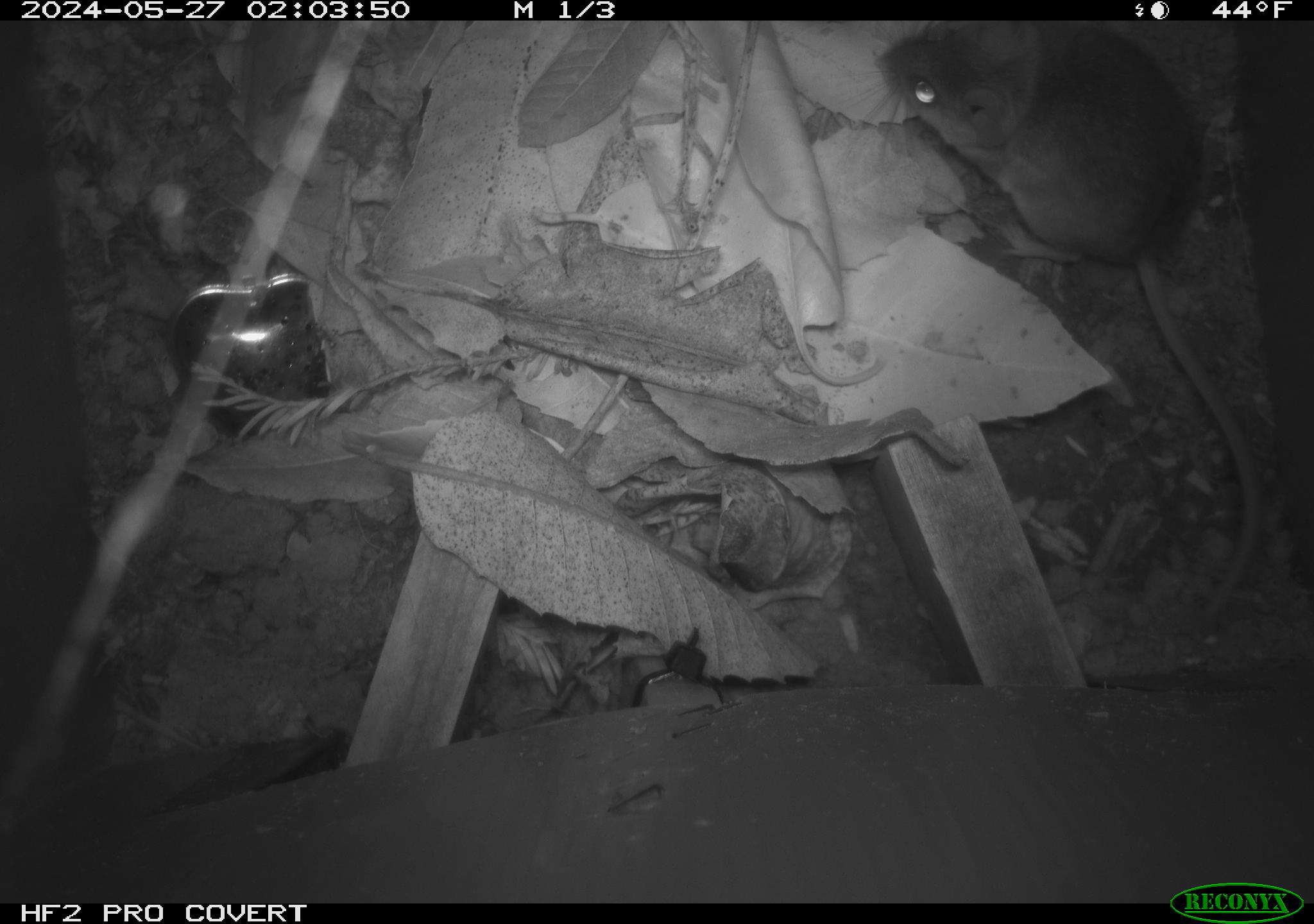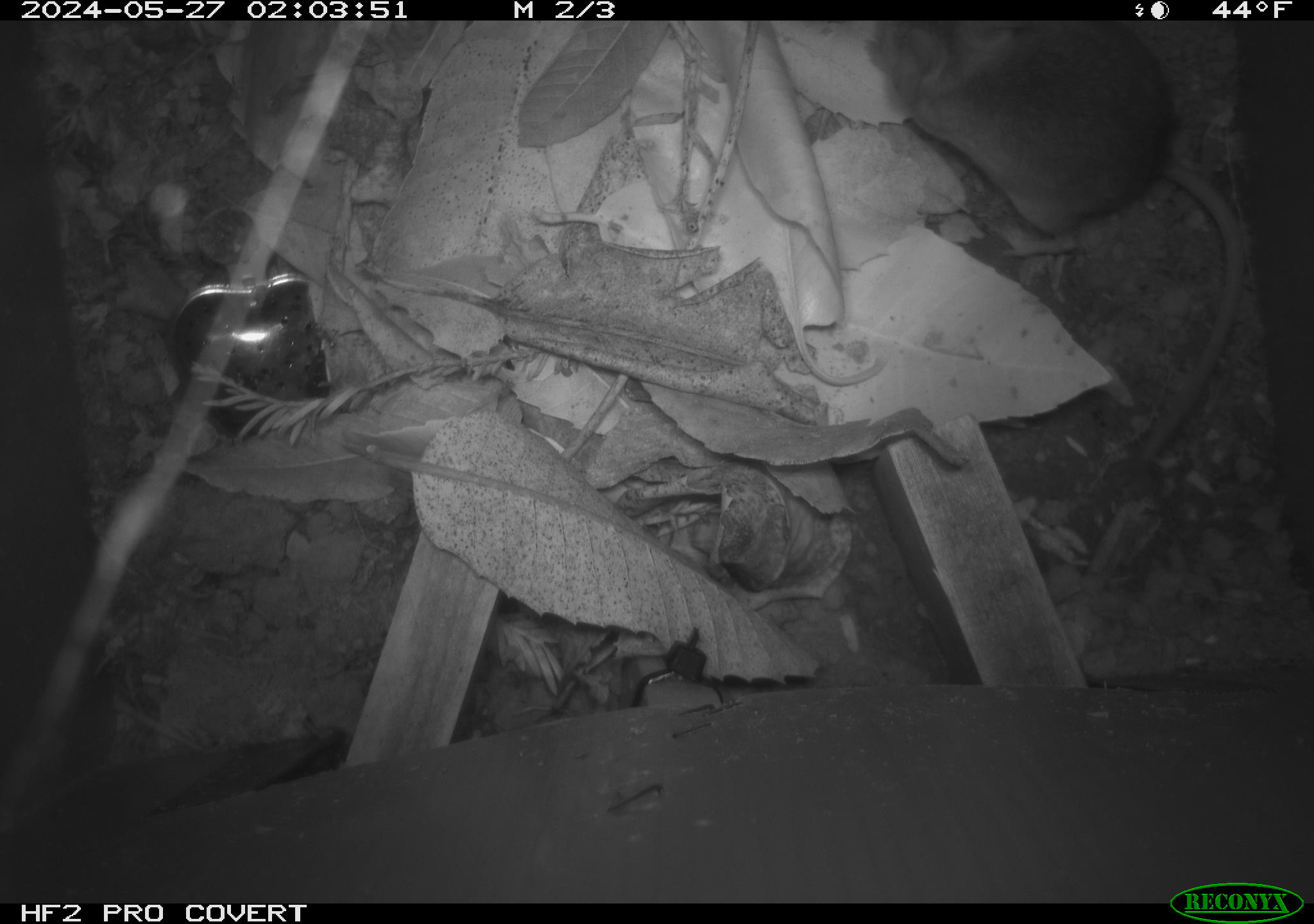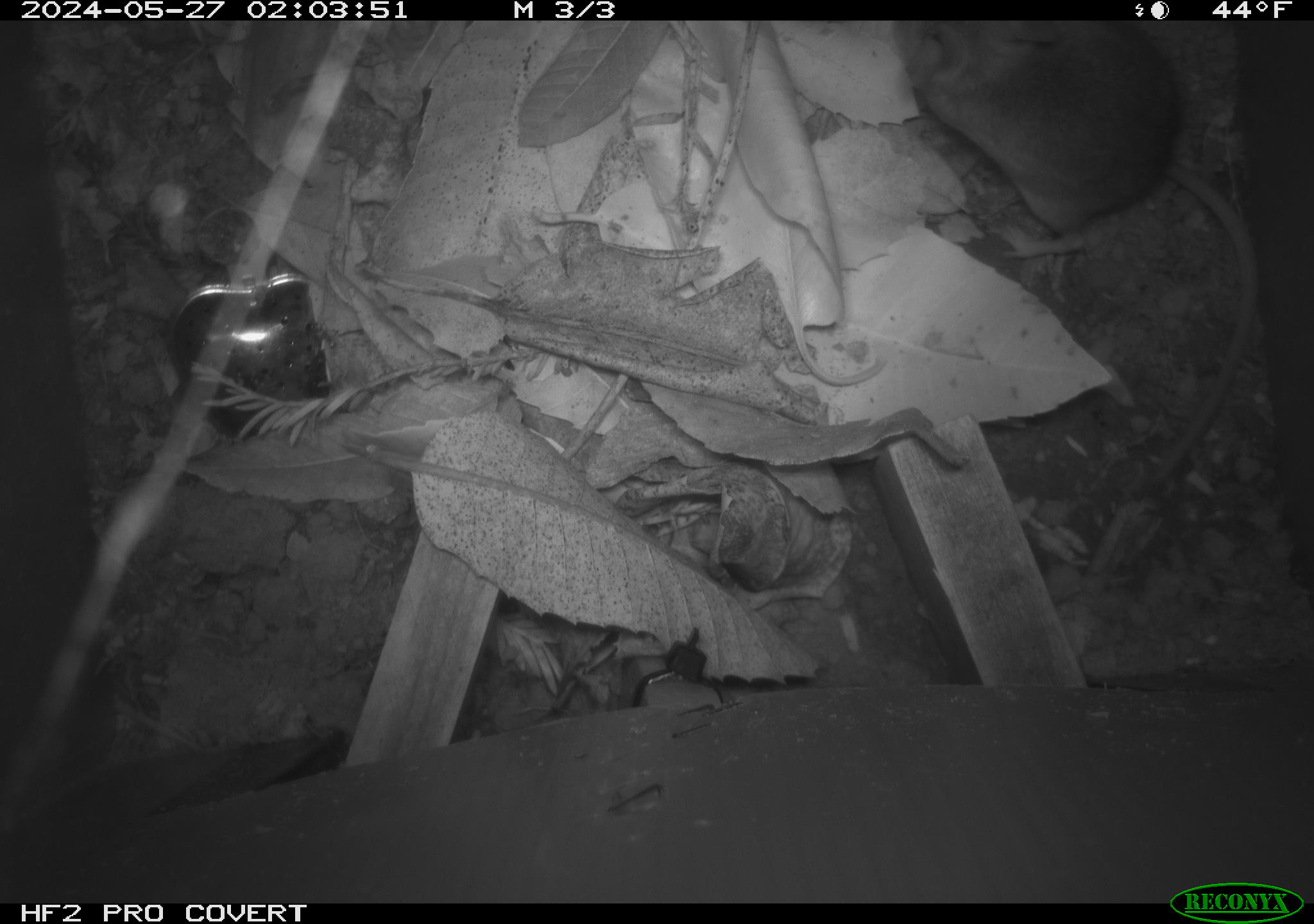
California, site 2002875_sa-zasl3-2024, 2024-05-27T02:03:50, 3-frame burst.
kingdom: Animalia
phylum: Chordata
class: Mammalia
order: Rodentia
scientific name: Rodentia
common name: rodent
Rodent (Rodentia).